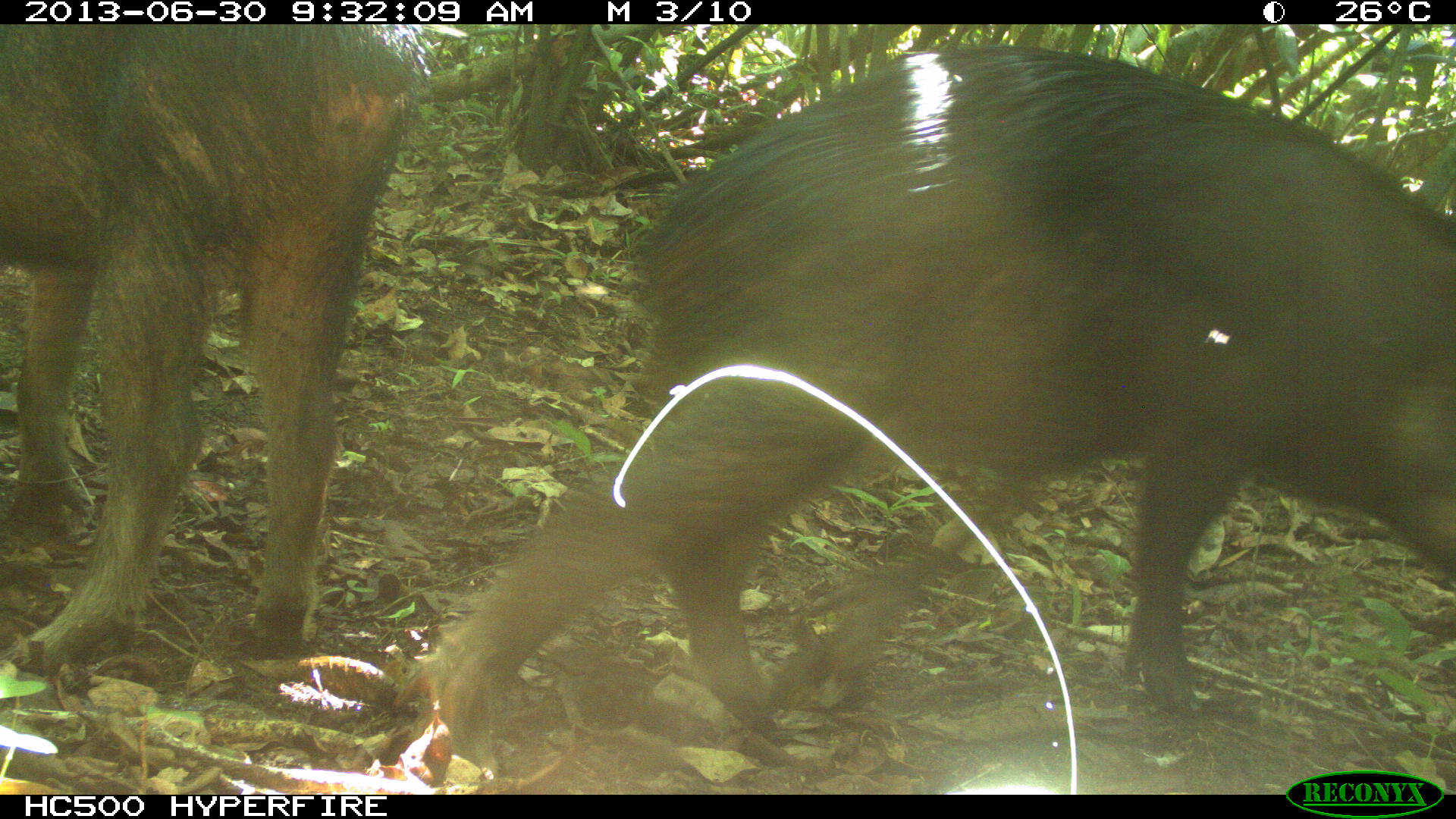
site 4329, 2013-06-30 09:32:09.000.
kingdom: Animalia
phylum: Chordata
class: Mammalia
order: Artiodactyla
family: Tayassuidae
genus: Tayassu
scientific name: Tayassu pecari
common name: white-lipped peccary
Tayassu pecari (white-lipped peccary), count 3.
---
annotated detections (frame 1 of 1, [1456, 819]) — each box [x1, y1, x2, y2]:
tayassu pecari: [419, 45, 1454, 771]; [0, 23, 416, 675]